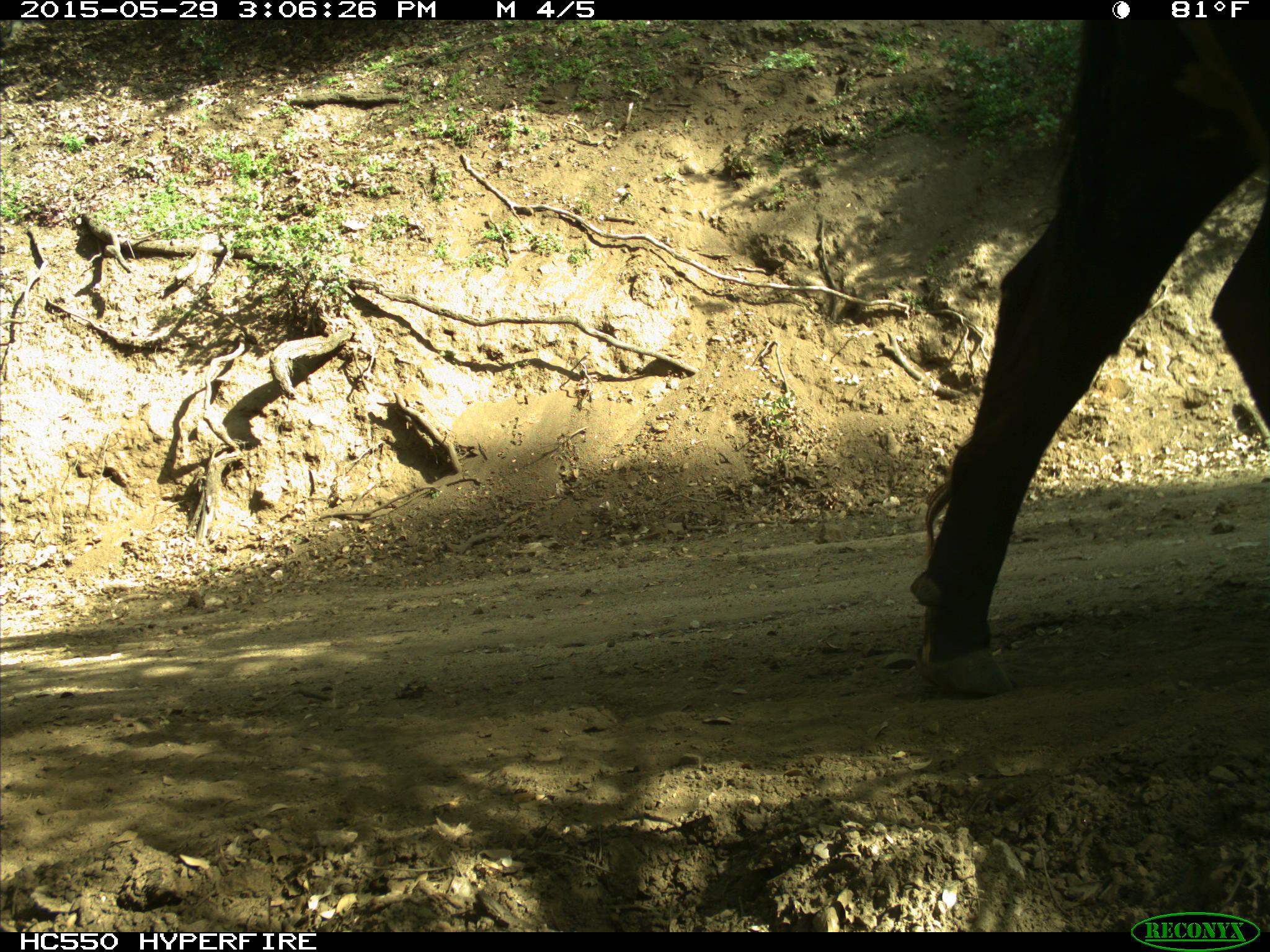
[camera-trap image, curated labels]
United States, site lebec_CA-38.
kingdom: Animalia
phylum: Chordata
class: Mammalia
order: Artiodactyla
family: Bovidae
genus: Bos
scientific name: Bos taurus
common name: domestic cow